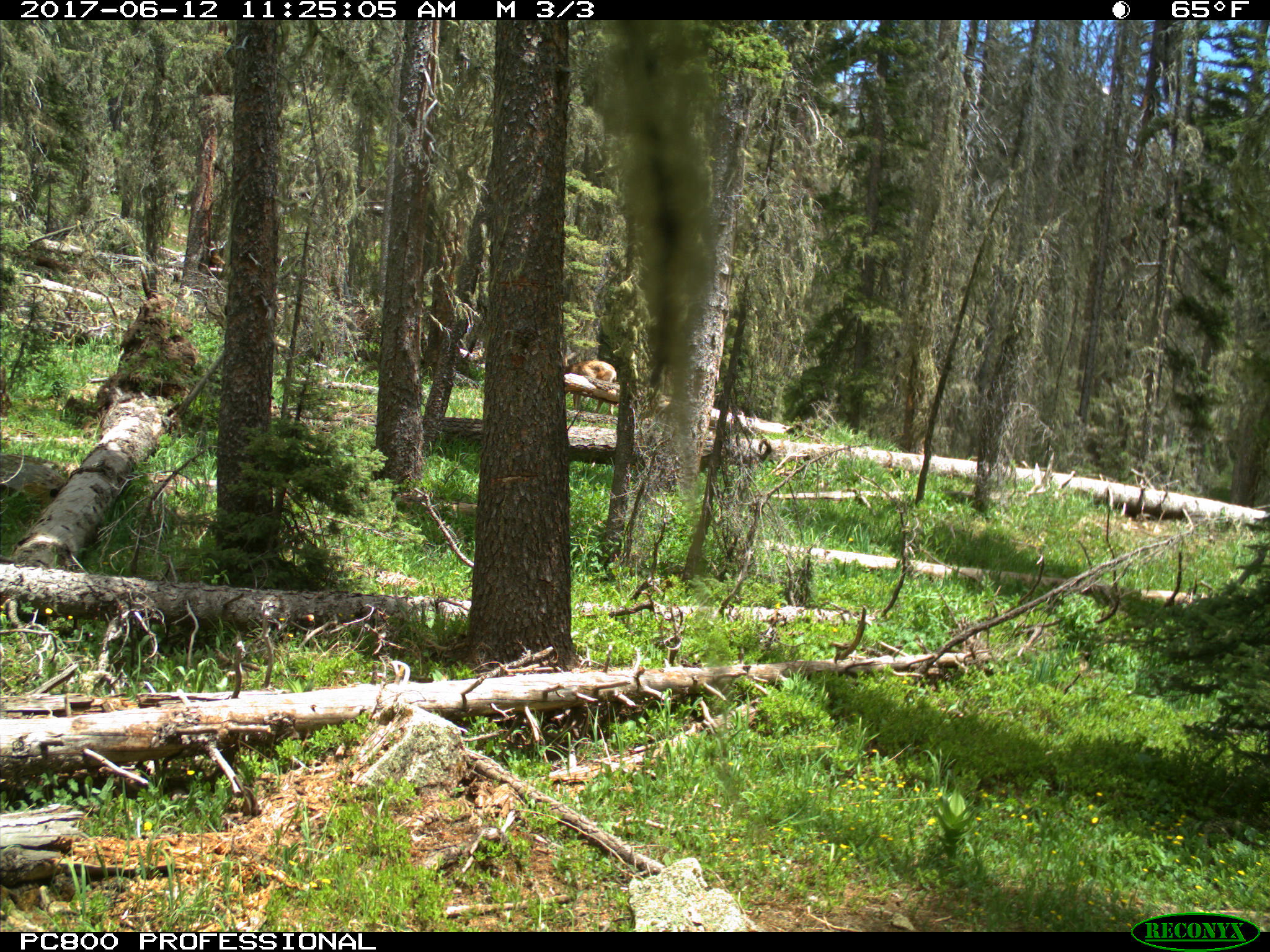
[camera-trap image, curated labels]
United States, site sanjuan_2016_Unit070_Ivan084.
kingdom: Animalia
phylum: Chordata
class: Mammalia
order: Artiodactyla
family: Cervidae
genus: Odocoileus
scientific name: Odocoileus hemionus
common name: mule deer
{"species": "Odocoileus hemionus (mule deer)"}